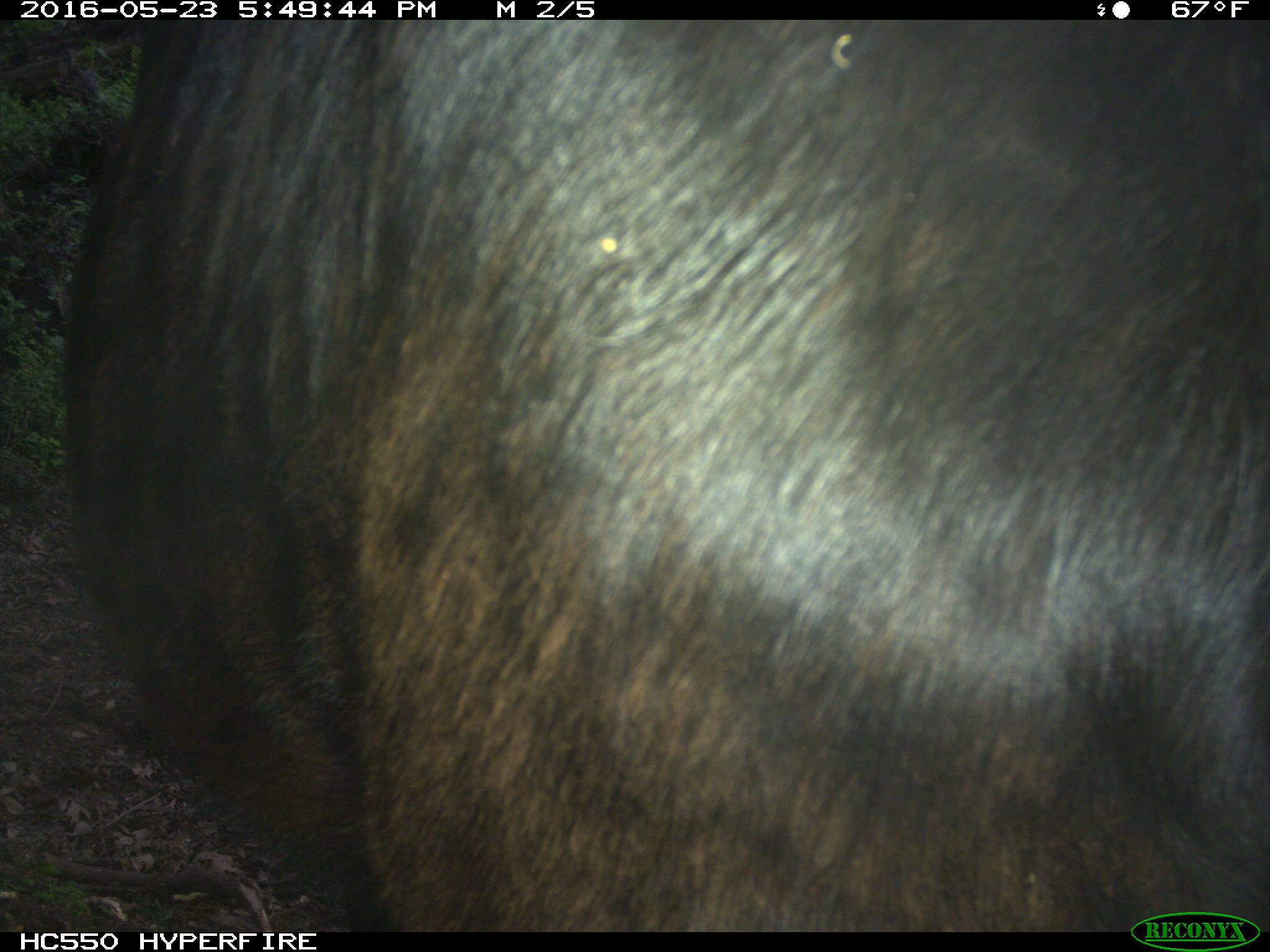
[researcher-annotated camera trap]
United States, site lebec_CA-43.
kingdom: Animalia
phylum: Chordata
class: Mammalia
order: Artiodactyla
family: Bovidae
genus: Bos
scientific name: Bos taurus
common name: domestic cow